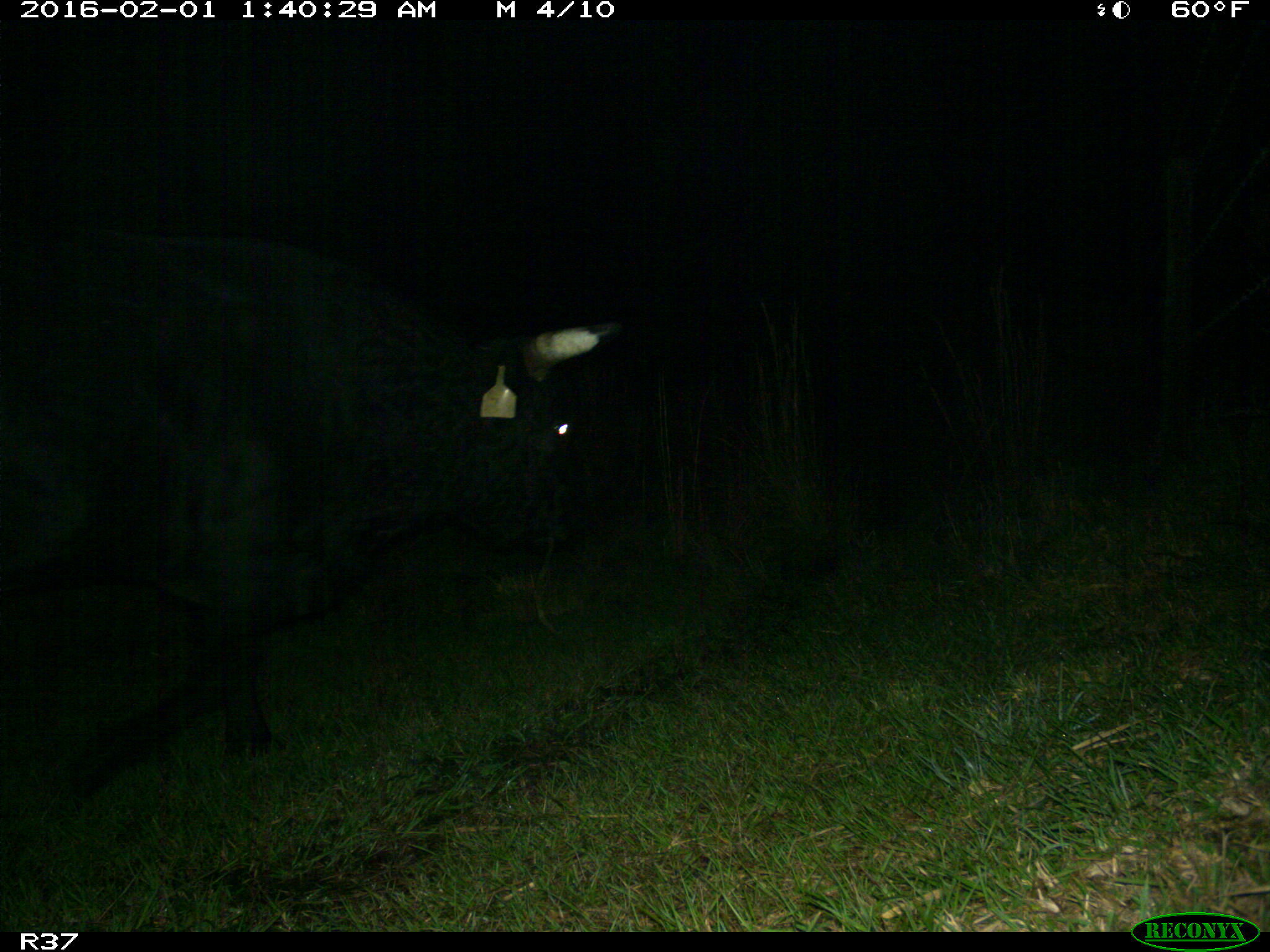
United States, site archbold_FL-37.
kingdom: Animalia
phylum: Chordata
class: Mammalia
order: Artiodactyla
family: Bovidae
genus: Bos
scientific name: Bos taurus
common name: domestic cow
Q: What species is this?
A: Bos taurus (domestic cow).